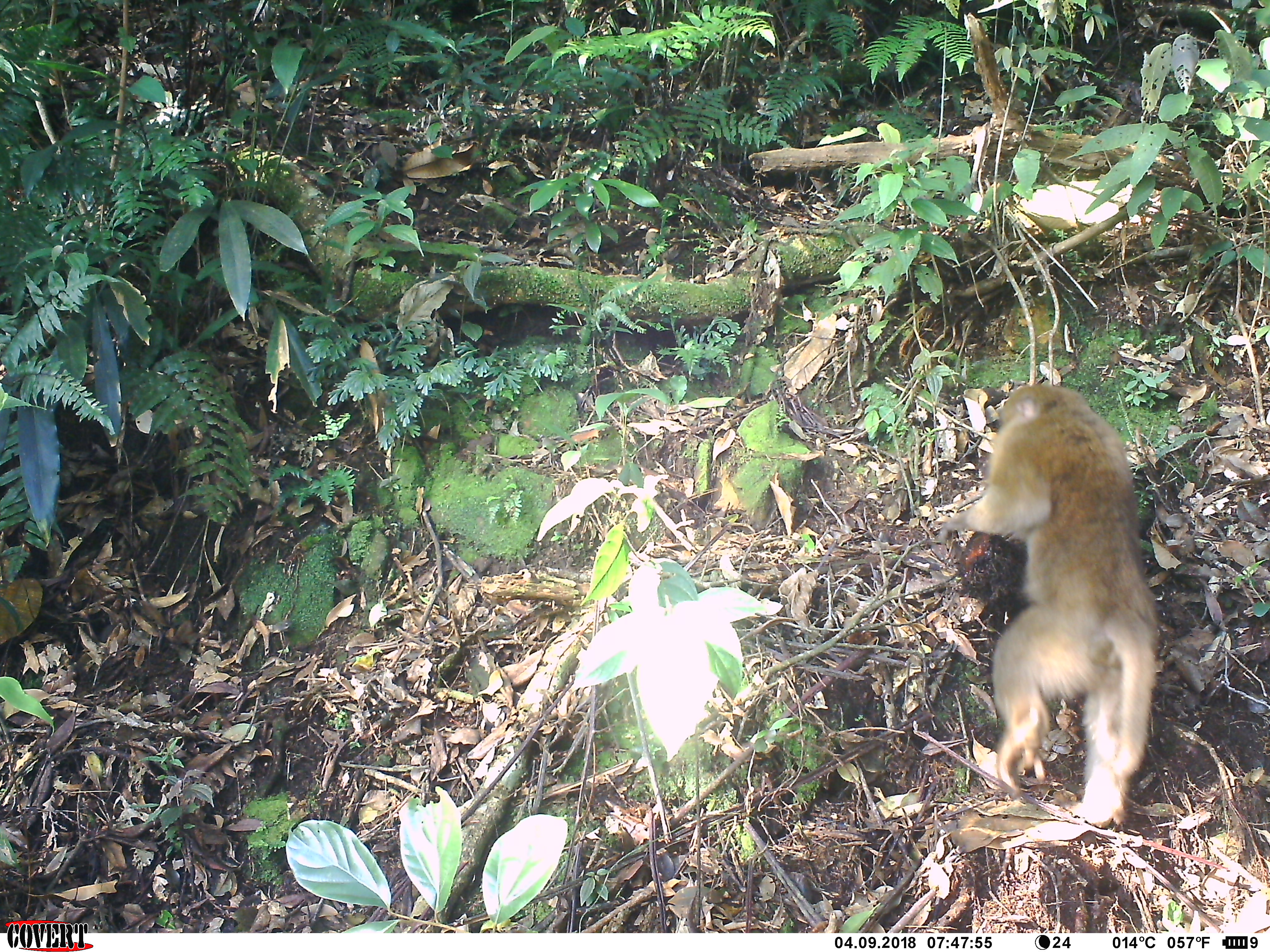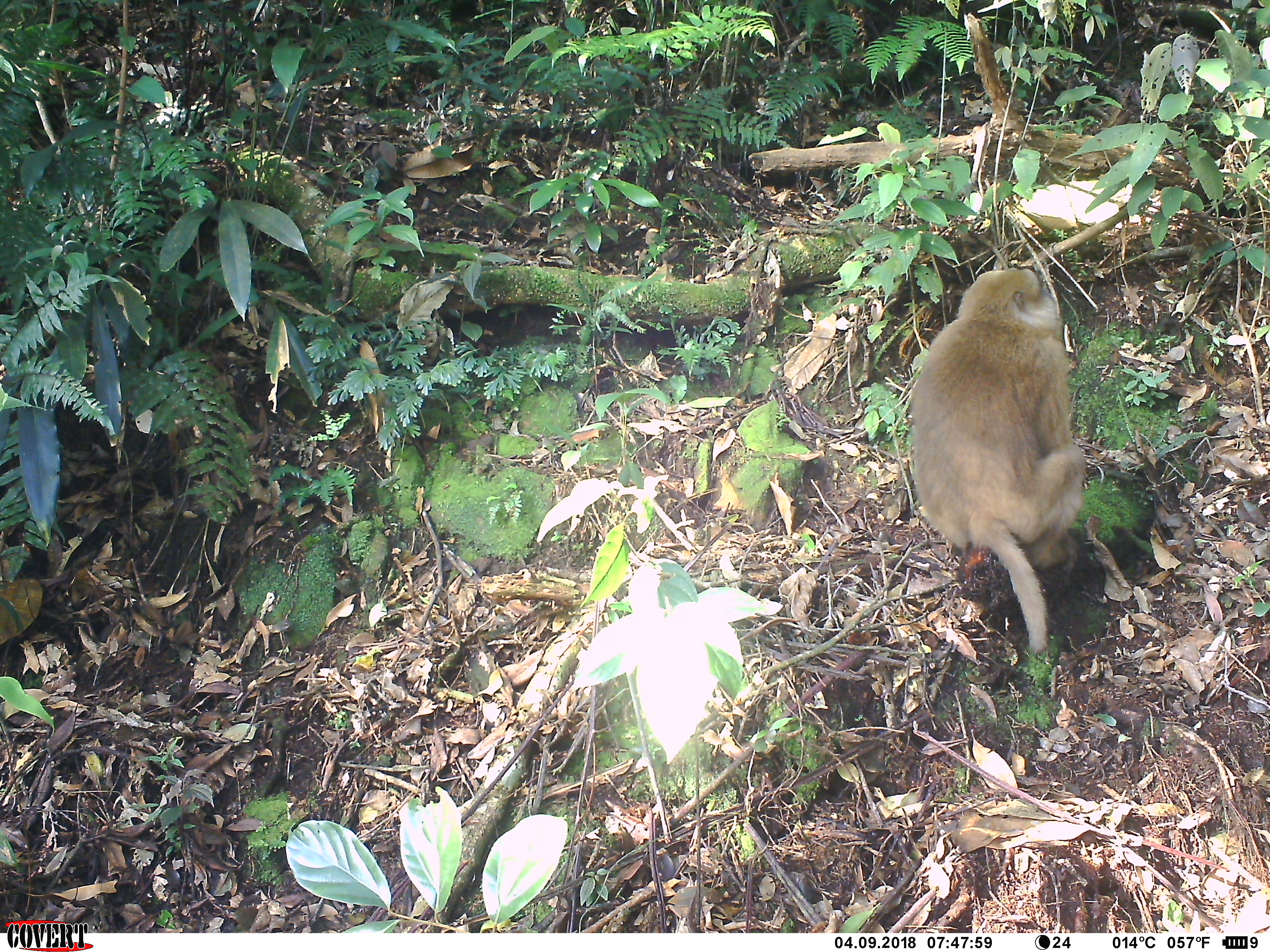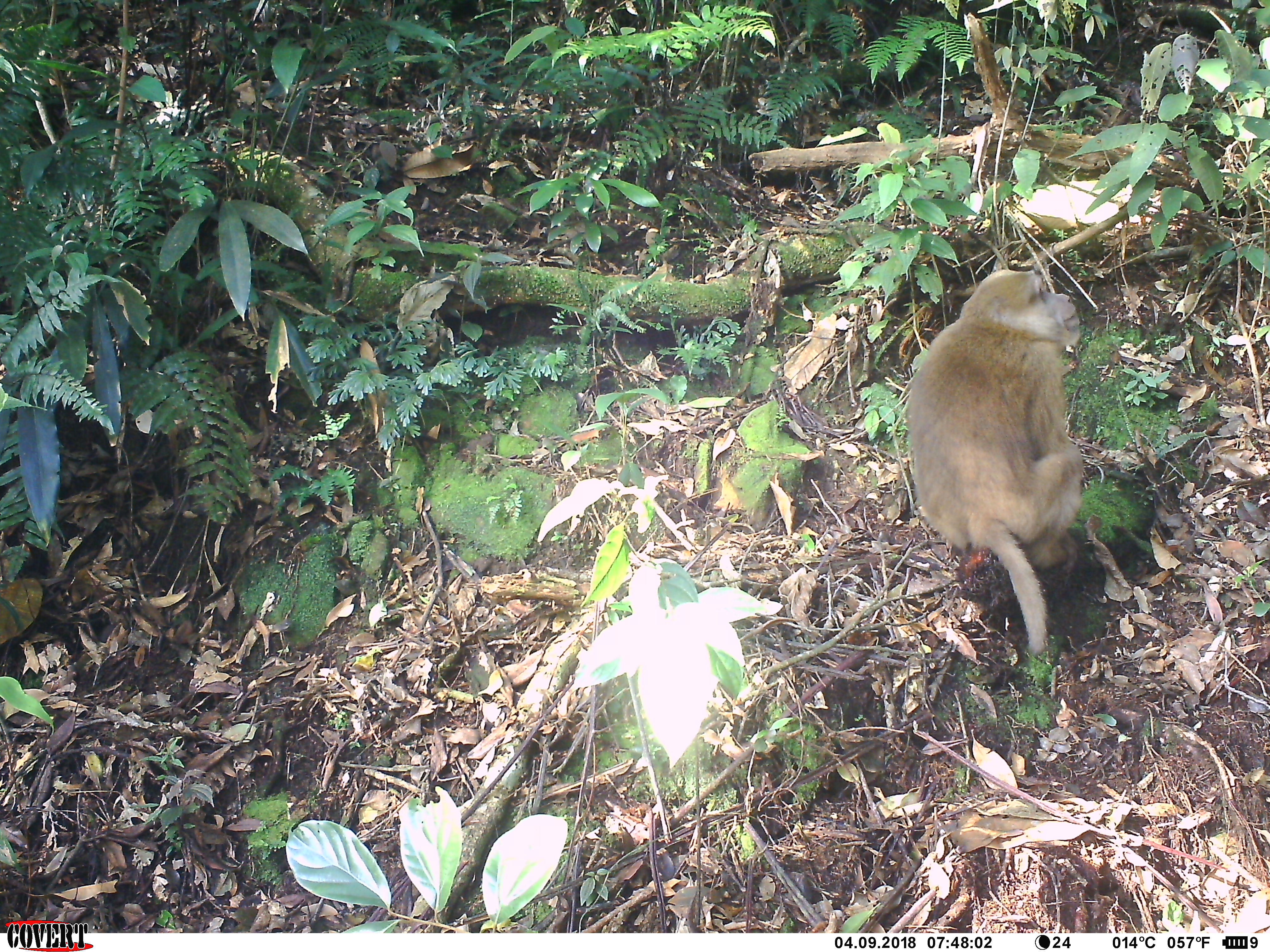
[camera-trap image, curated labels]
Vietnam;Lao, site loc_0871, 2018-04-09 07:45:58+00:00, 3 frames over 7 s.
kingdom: Animalia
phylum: Chordata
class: Mammalia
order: Primates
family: Cercopithecidae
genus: Macaca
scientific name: Macaca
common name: macaque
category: macaque not stump tailed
Macaque not stump tailed (macaque) (Macaca). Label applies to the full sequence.